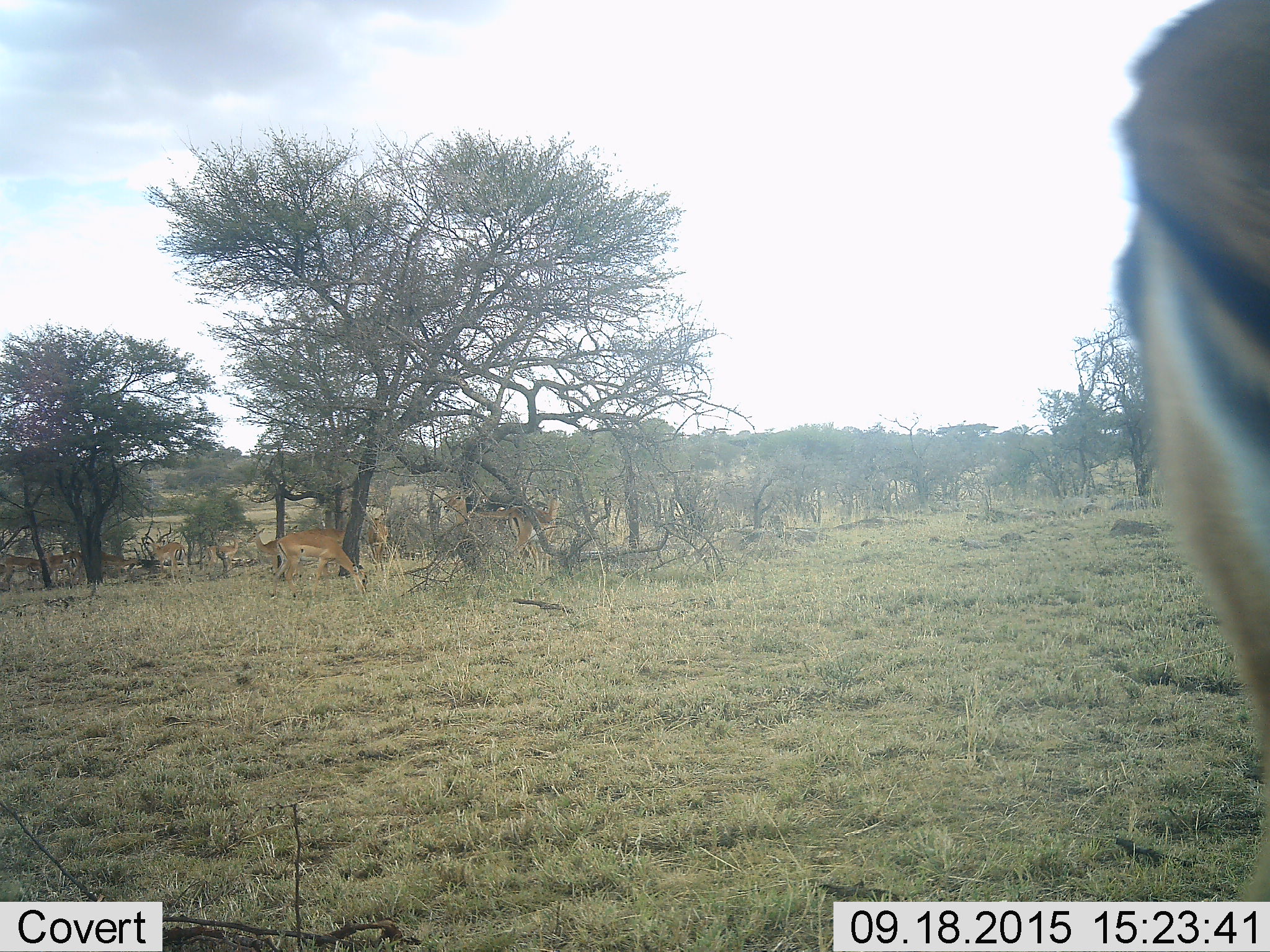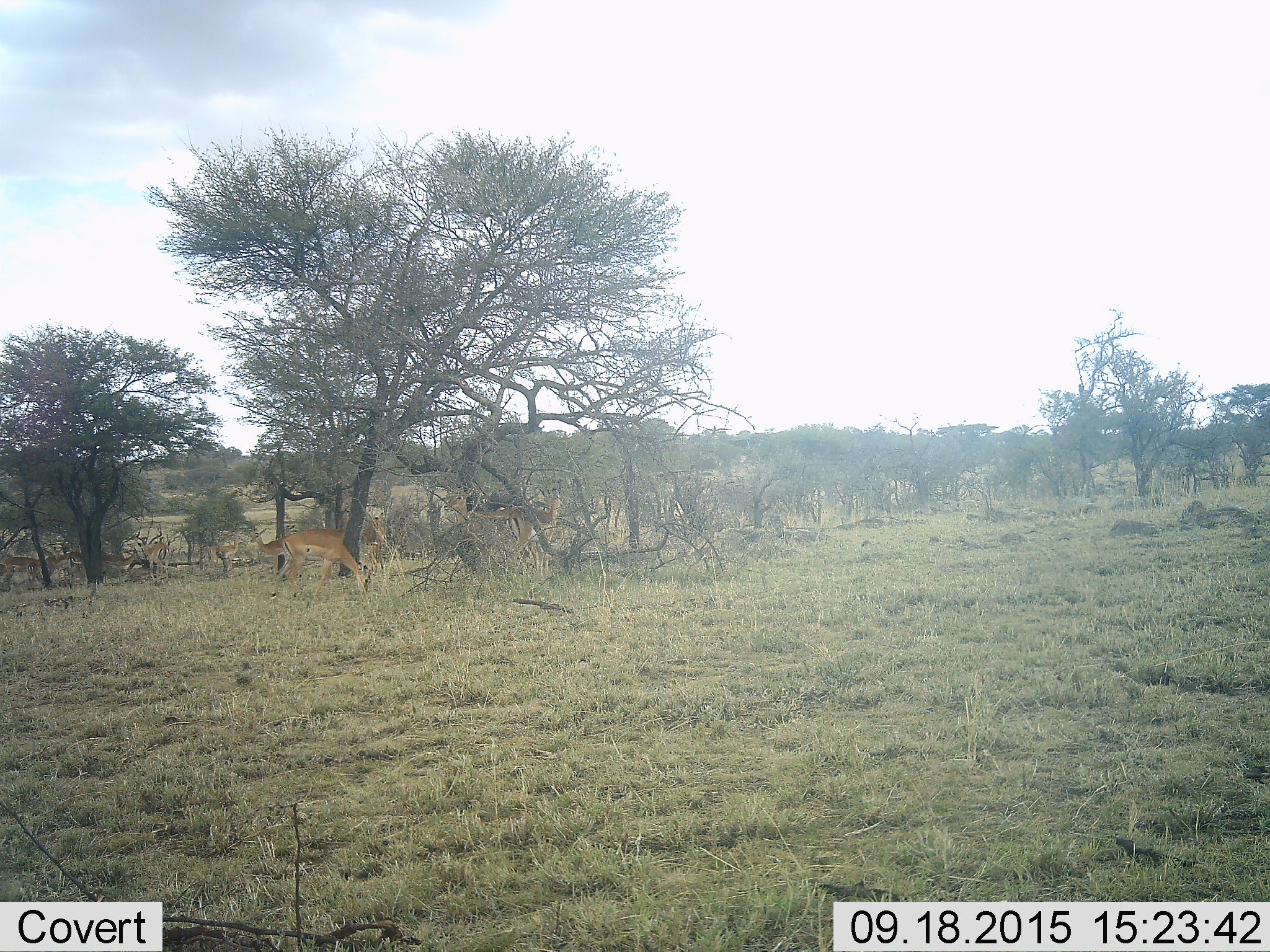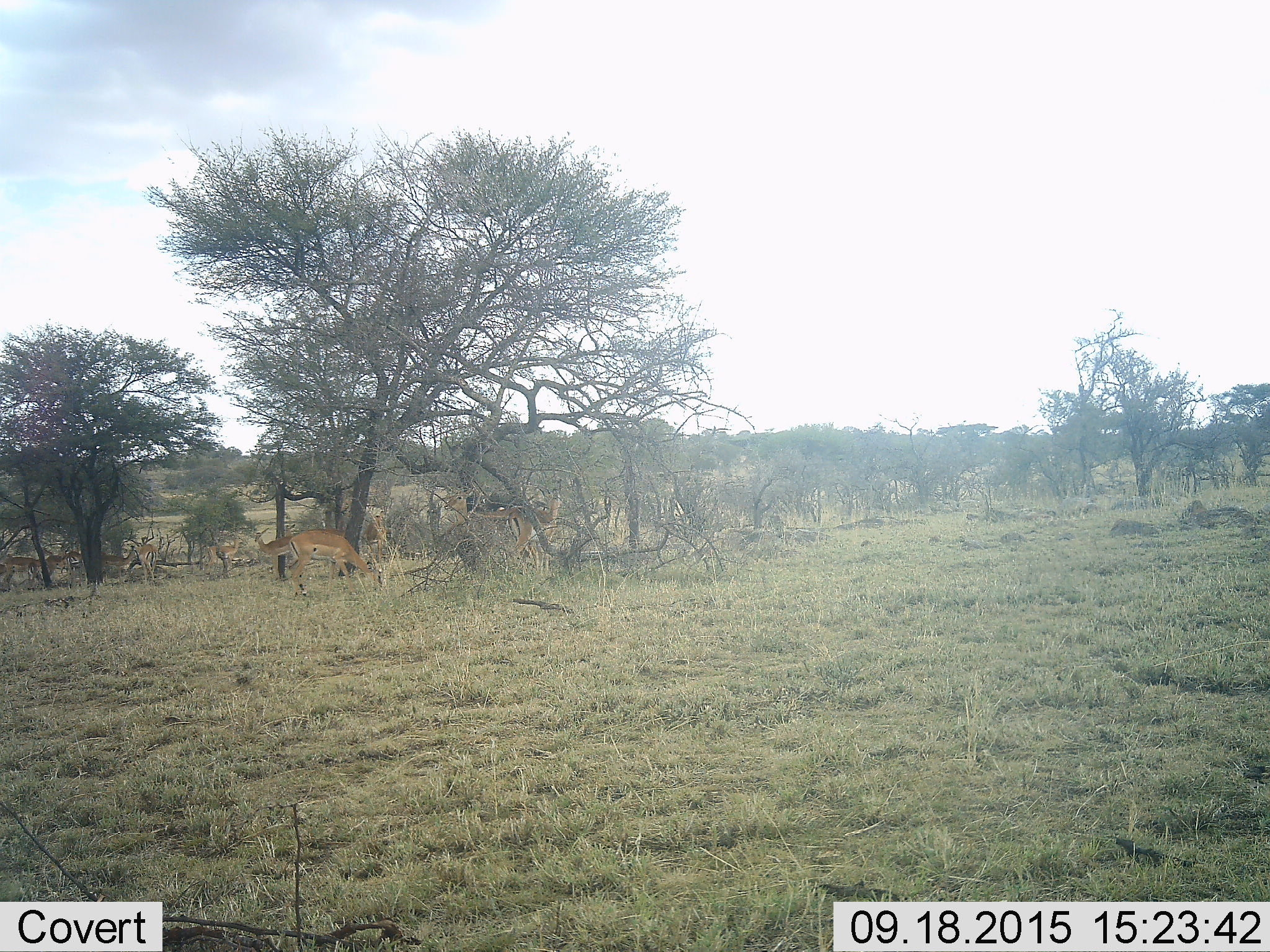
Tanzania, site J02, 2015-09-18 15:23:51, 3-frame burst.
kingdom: Animalia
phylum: Chordata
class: Mammalia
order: Artiodactyla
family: Bovidae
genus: Eudorcas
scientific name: Eudorcas thomsonii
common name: thomson's gazelle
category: gazellethomsons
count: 7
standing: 40%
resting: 0%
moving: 60%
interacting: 20%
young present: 20%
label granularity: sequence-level